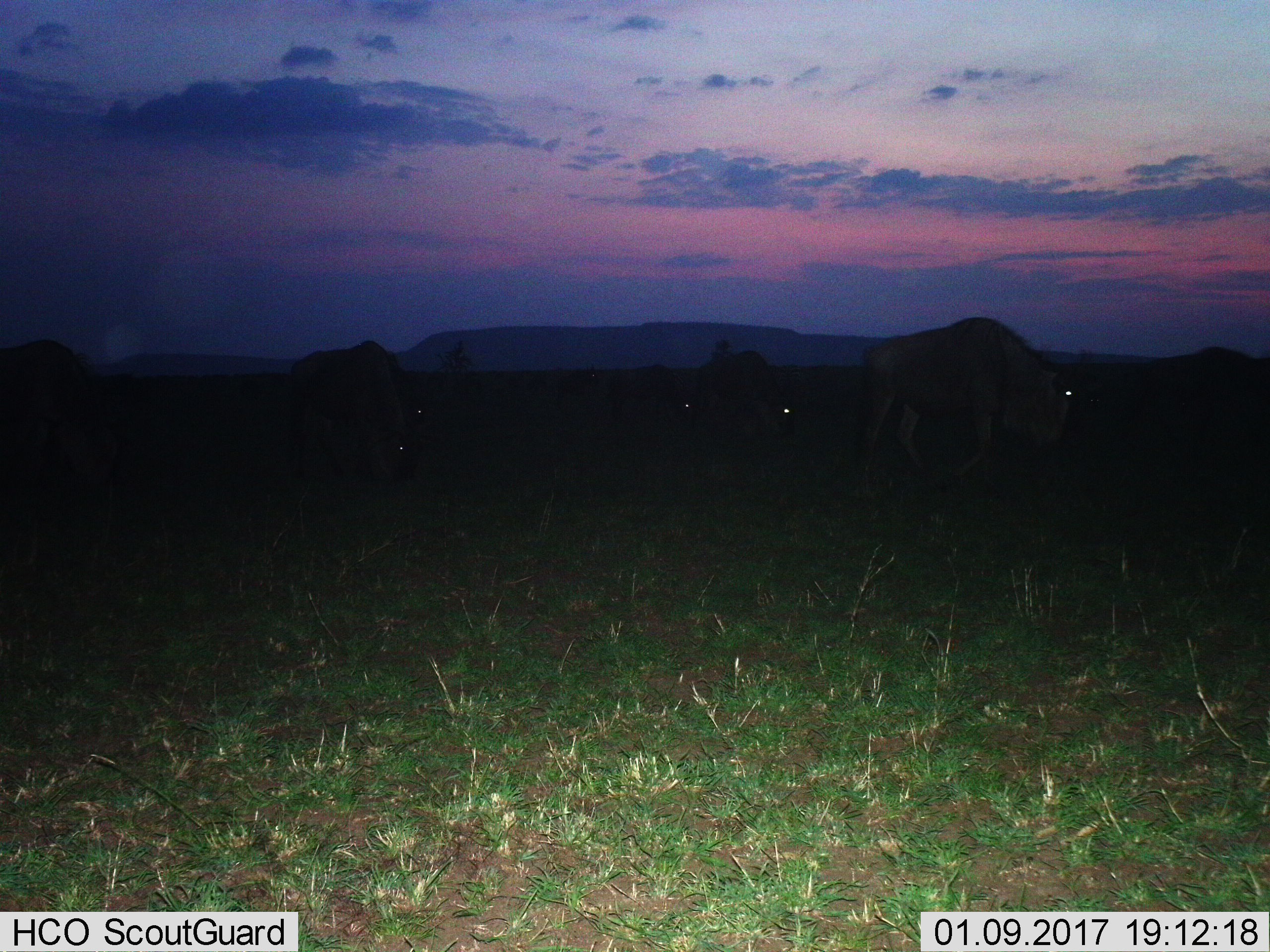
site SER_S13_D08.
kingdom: Animalia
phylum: Chordata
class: Mammalia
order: Artiodactyla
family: Bovidae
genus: Connochaetes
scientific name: Connochaetes taurinus taurinus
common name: blue wildebeest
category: wildebeestblue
Wildebeestblue (blue wildebeest) (Connochaetes taurinus taurinus), count 7. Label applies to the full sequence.